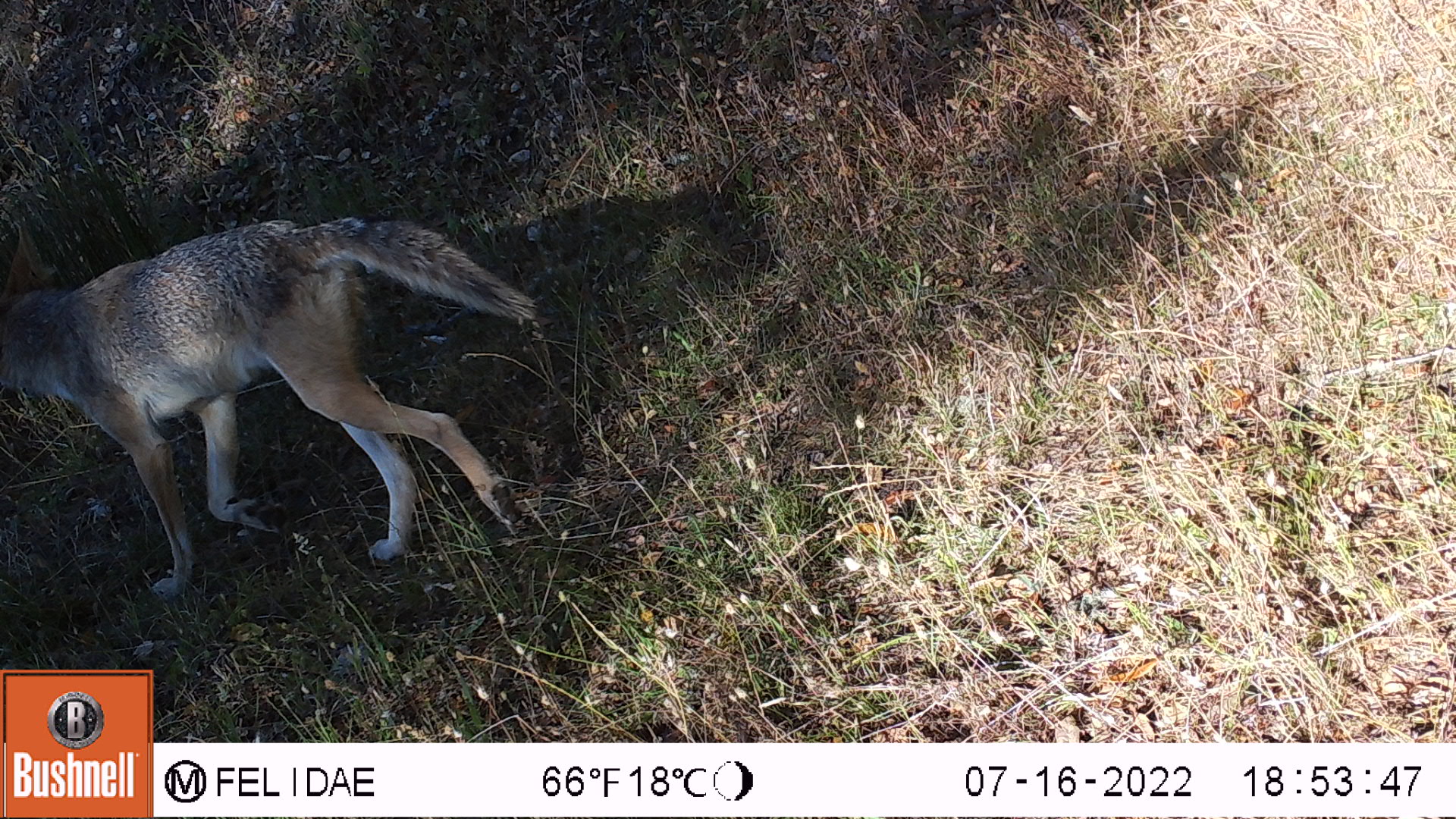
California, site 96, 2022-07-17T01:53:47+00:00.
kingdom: Animalia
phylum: Chordata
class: Mammalia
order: Carnivora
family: Canidae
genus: Canis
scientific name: Canis latrans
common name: coyote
Coyote (Canis latrans).